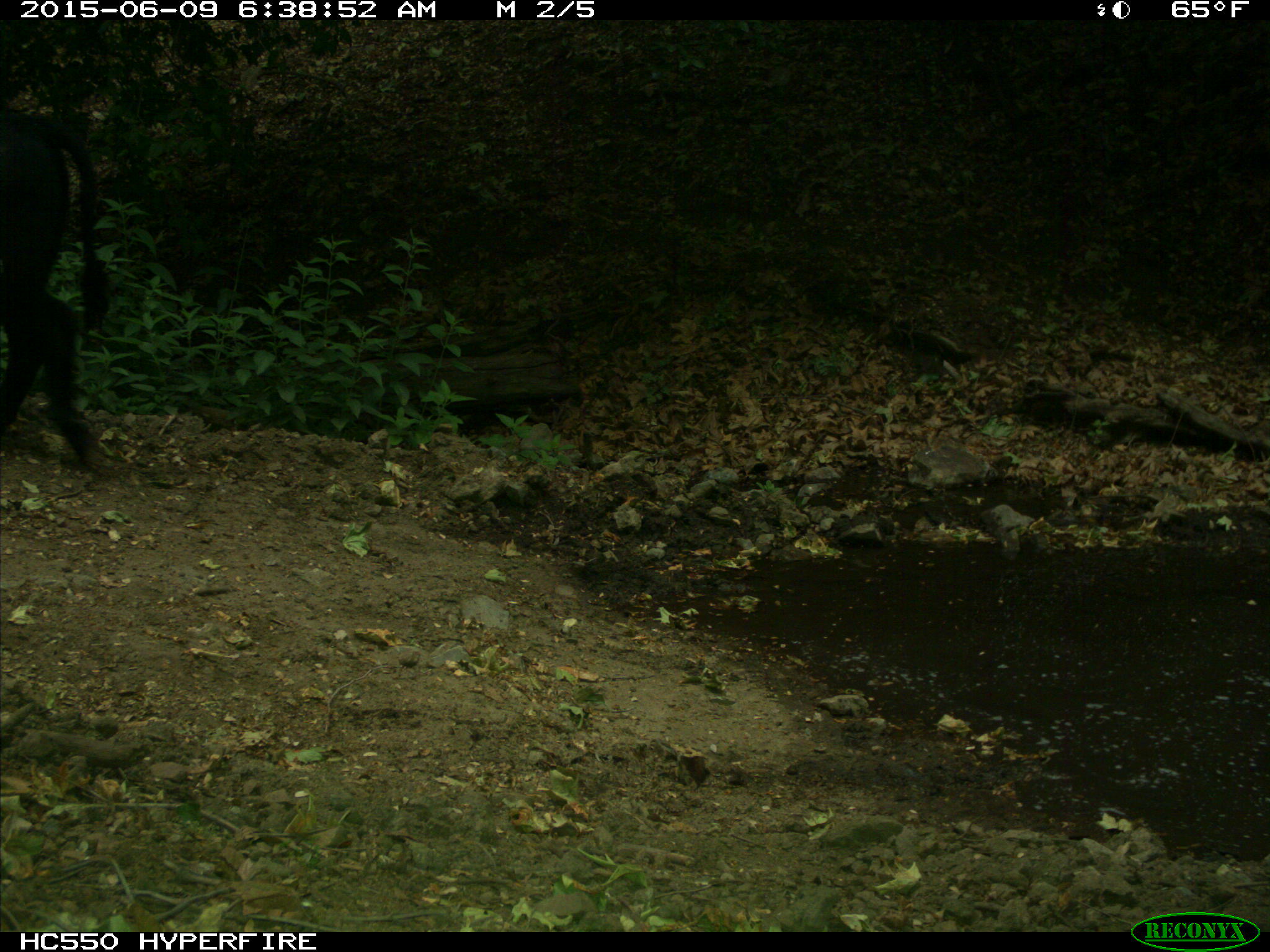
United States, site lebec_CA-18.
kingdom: Animalia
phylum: Chordata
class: Mammalia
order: Artiodactyla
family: Bovidae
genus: Bos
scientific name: Bos taurus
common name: domestic cow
Bos taurus (domestic cow).